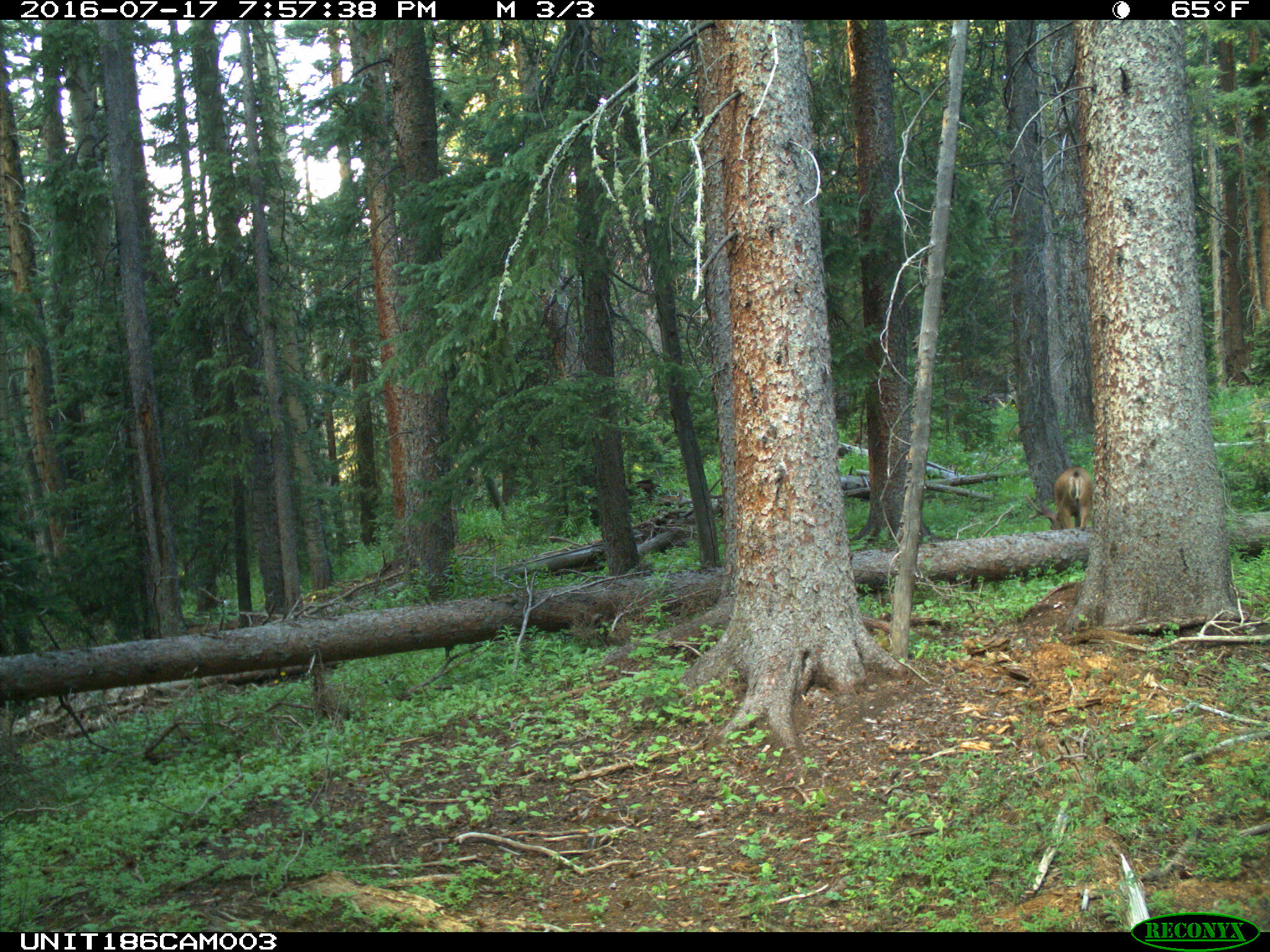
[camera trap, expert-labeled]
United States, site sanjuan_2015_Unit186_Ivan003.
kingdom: Animalia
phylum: Chordata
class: Mammalia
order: Artiodactyla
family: Cervidae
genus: Odocoileus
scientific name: Odocoileus hemionus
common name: mule deer